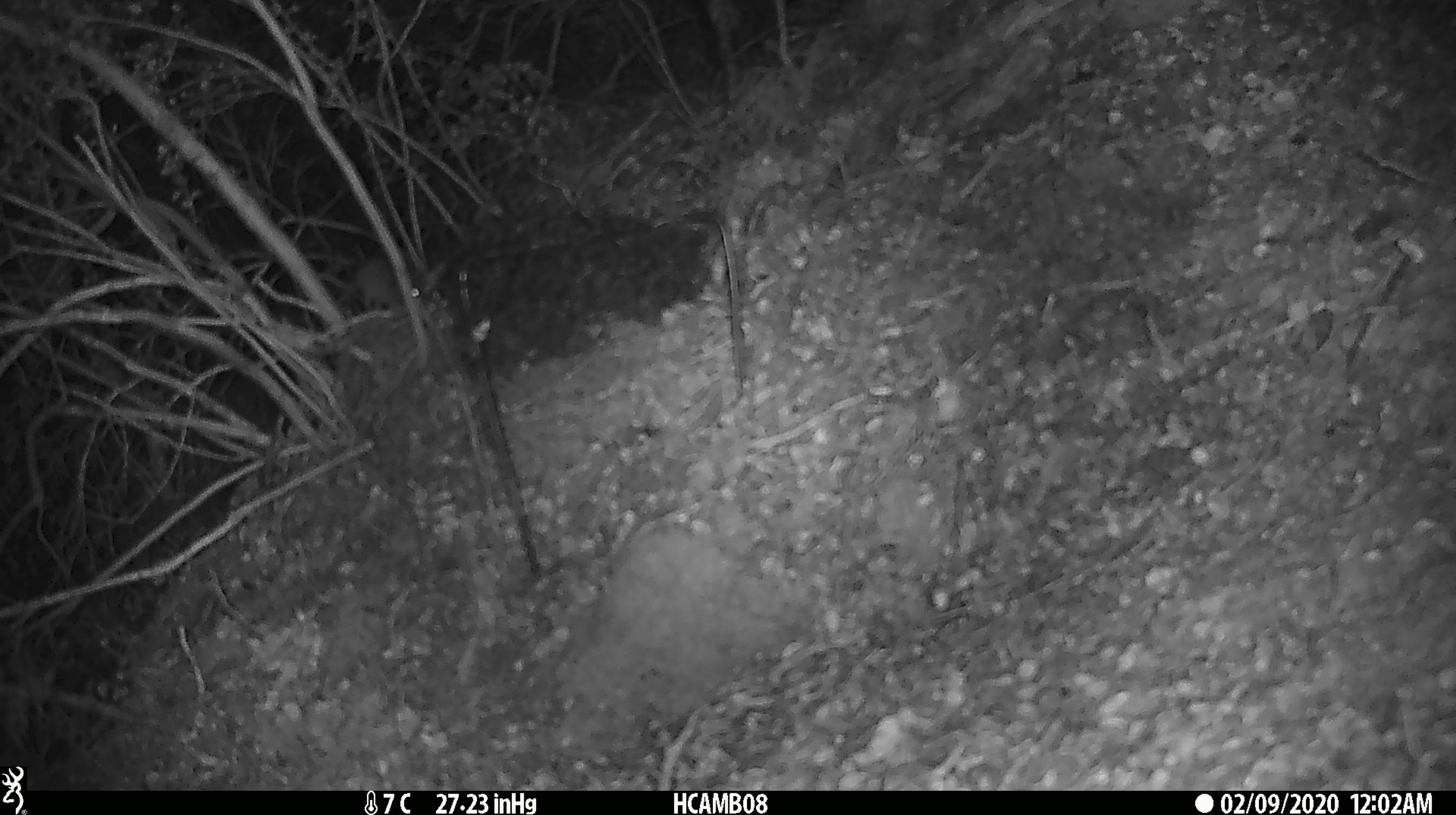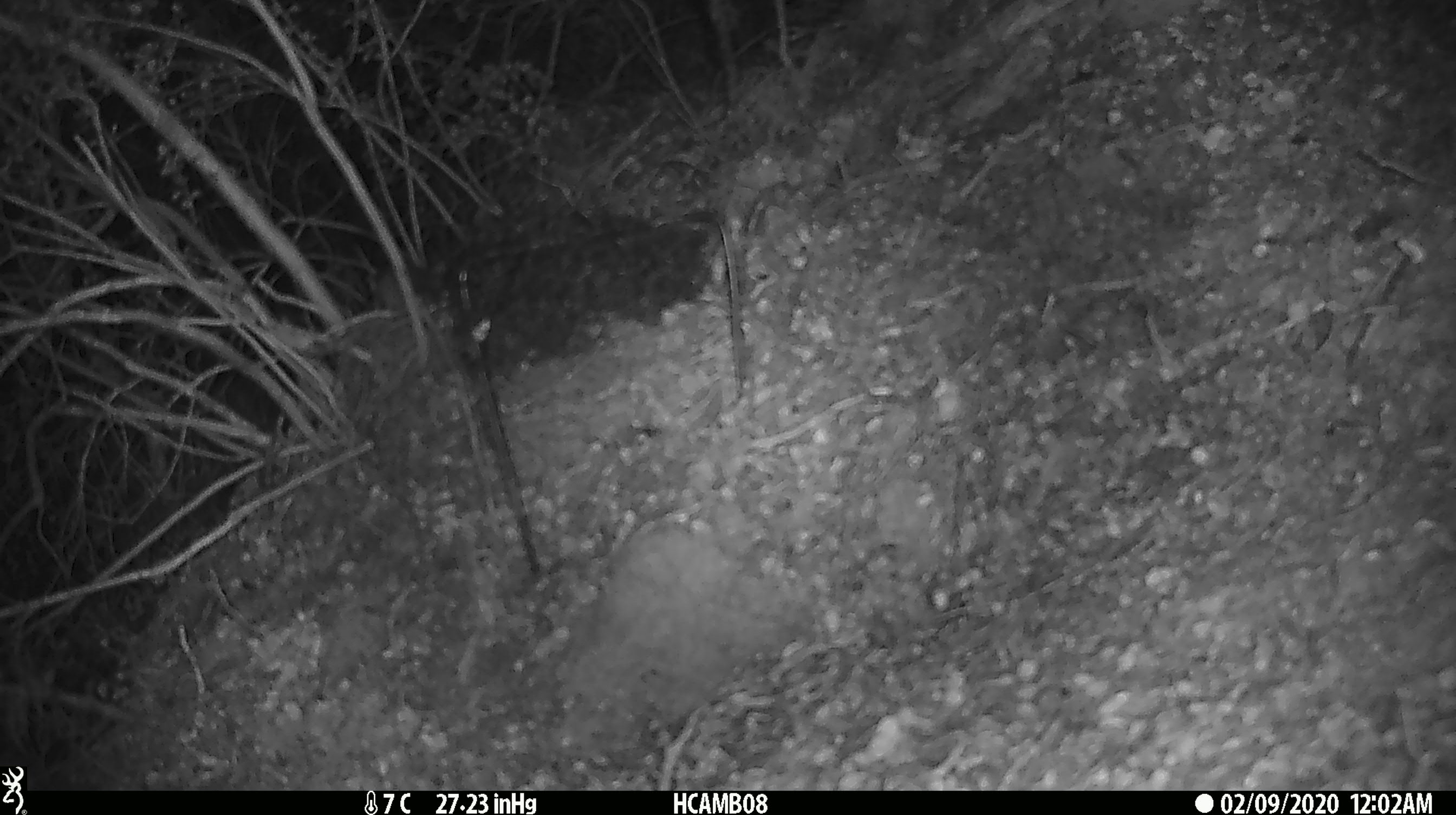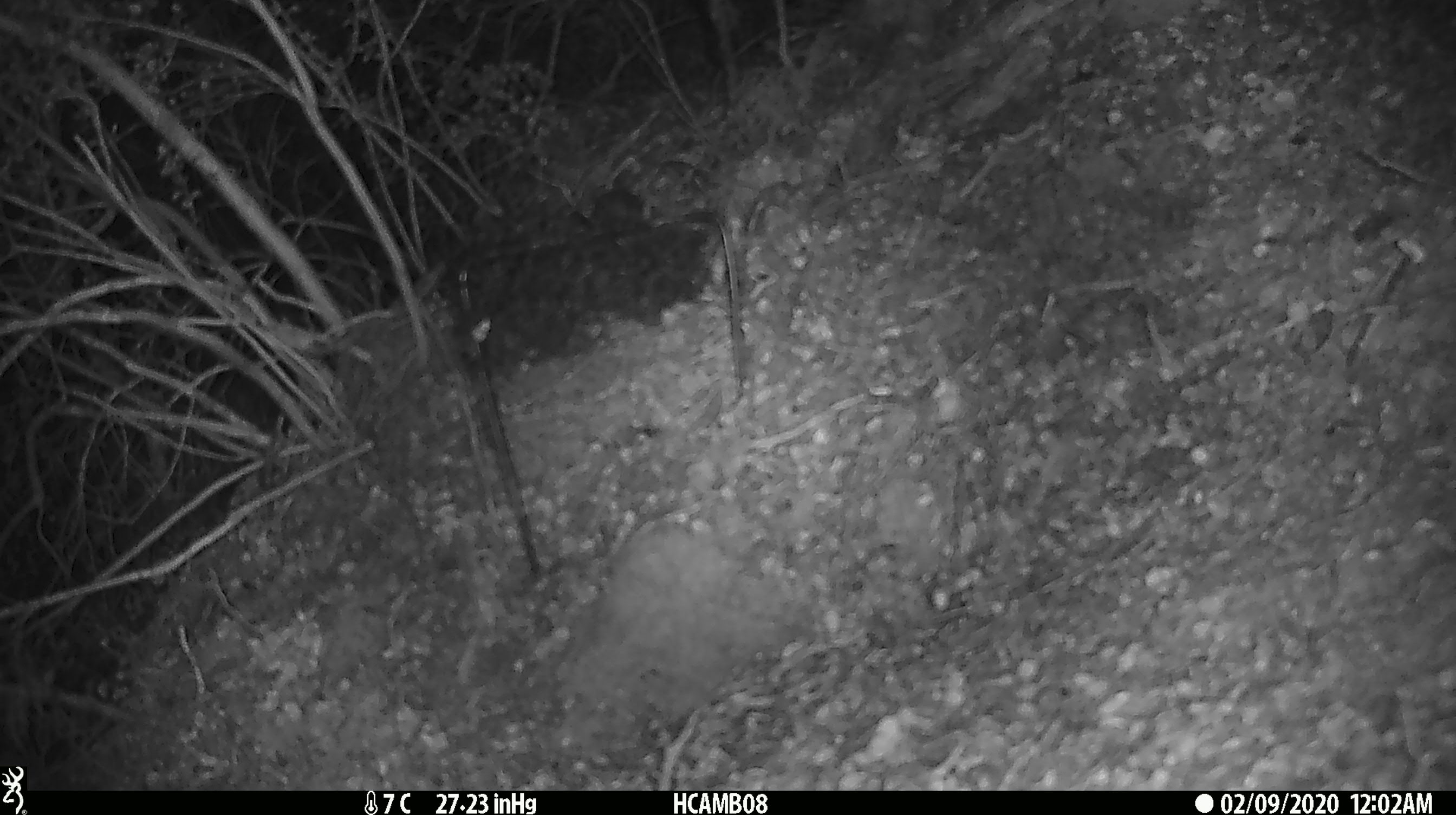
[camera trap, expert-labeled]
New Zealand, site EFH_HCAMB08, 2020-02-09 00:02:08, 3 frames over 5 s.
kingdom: Animalia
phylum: Chordata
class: Mammalia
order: Rodentia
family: Muridae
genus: Mus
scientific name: Mus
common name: mouse